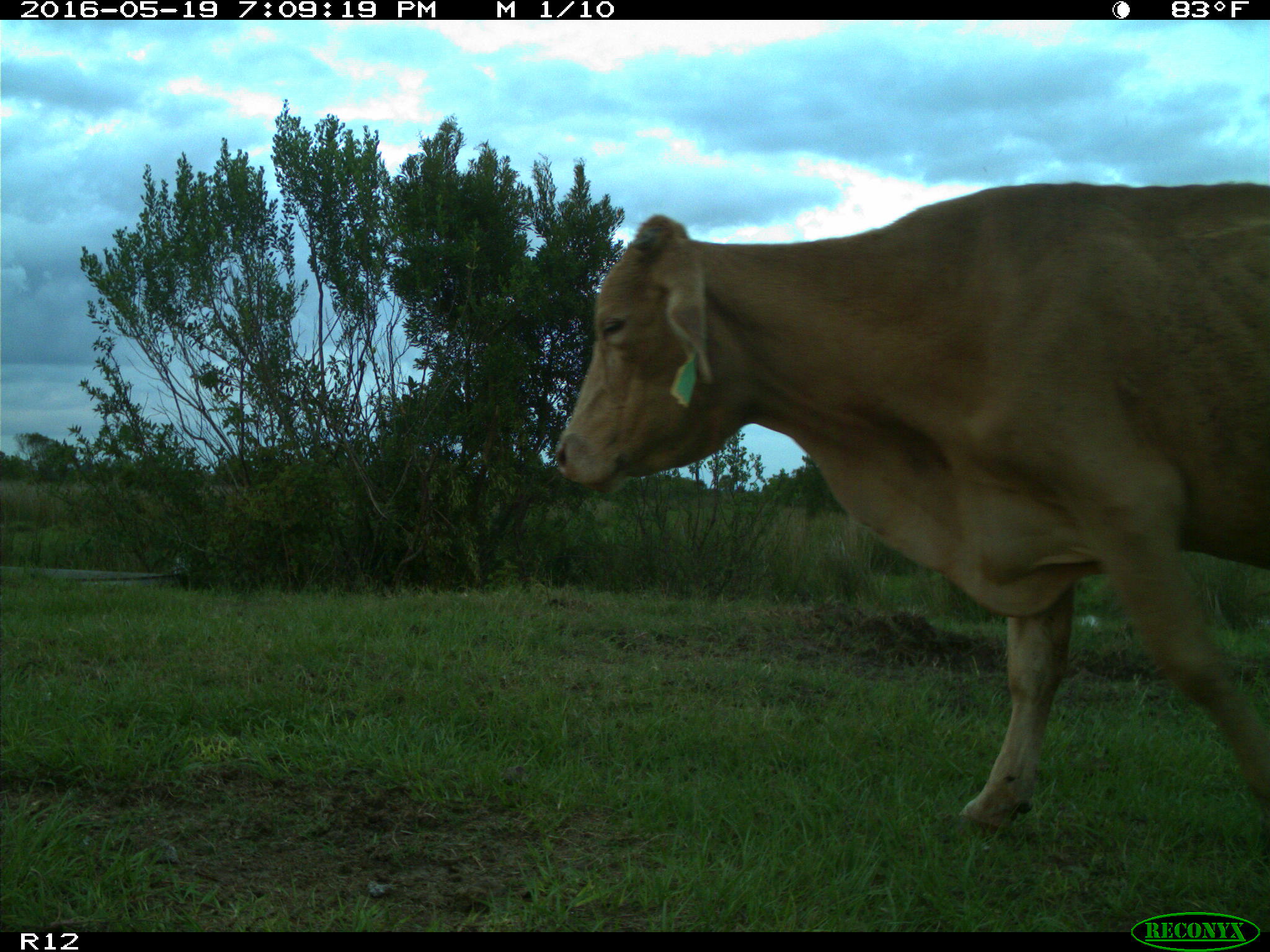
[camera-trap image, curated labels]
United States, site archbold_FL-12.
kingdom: Animalia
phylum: Chordata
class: Mammalia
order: Artiodactyla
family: Bovidae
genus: Bos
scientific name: Bos taurus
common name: domestic cow